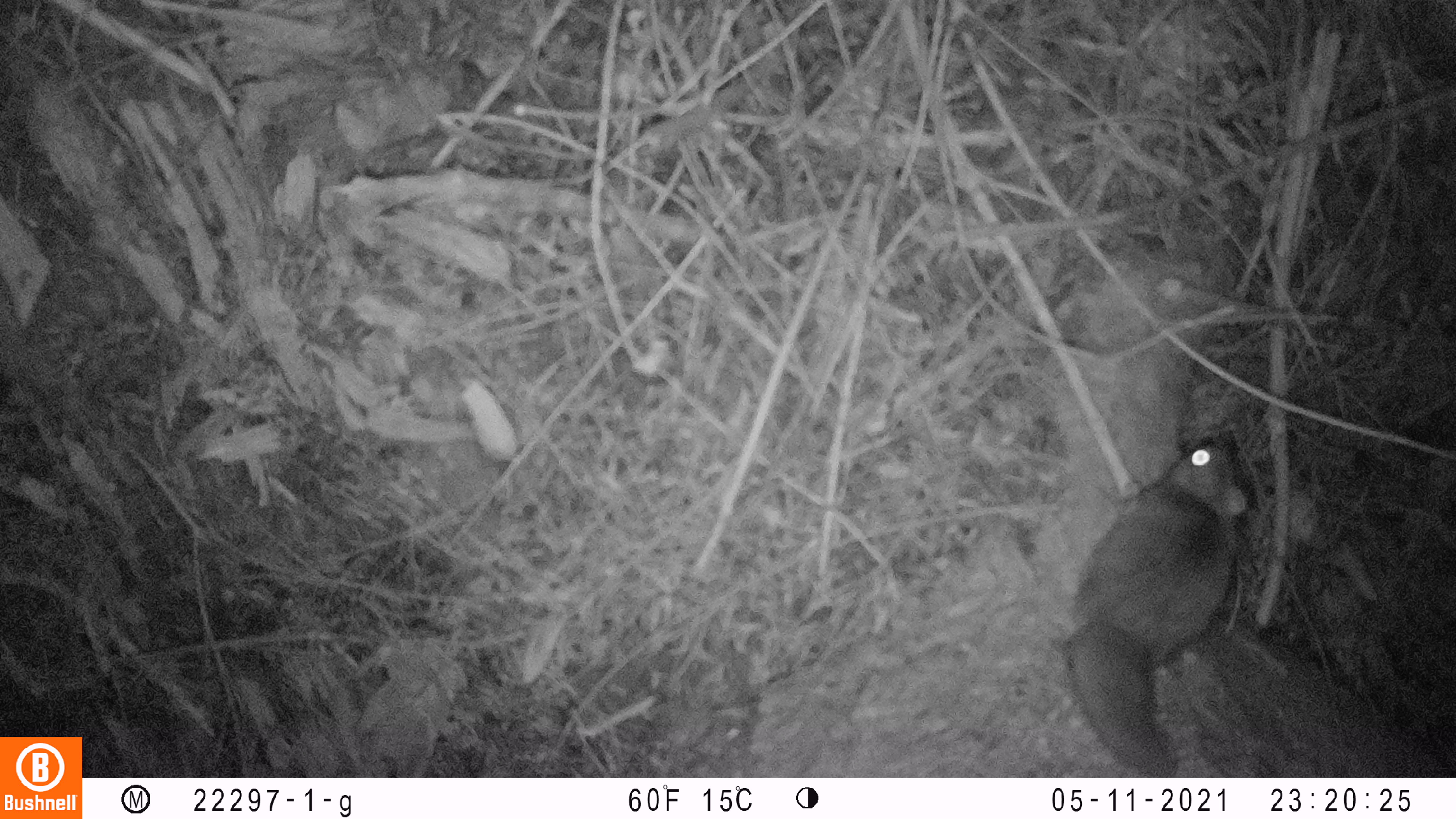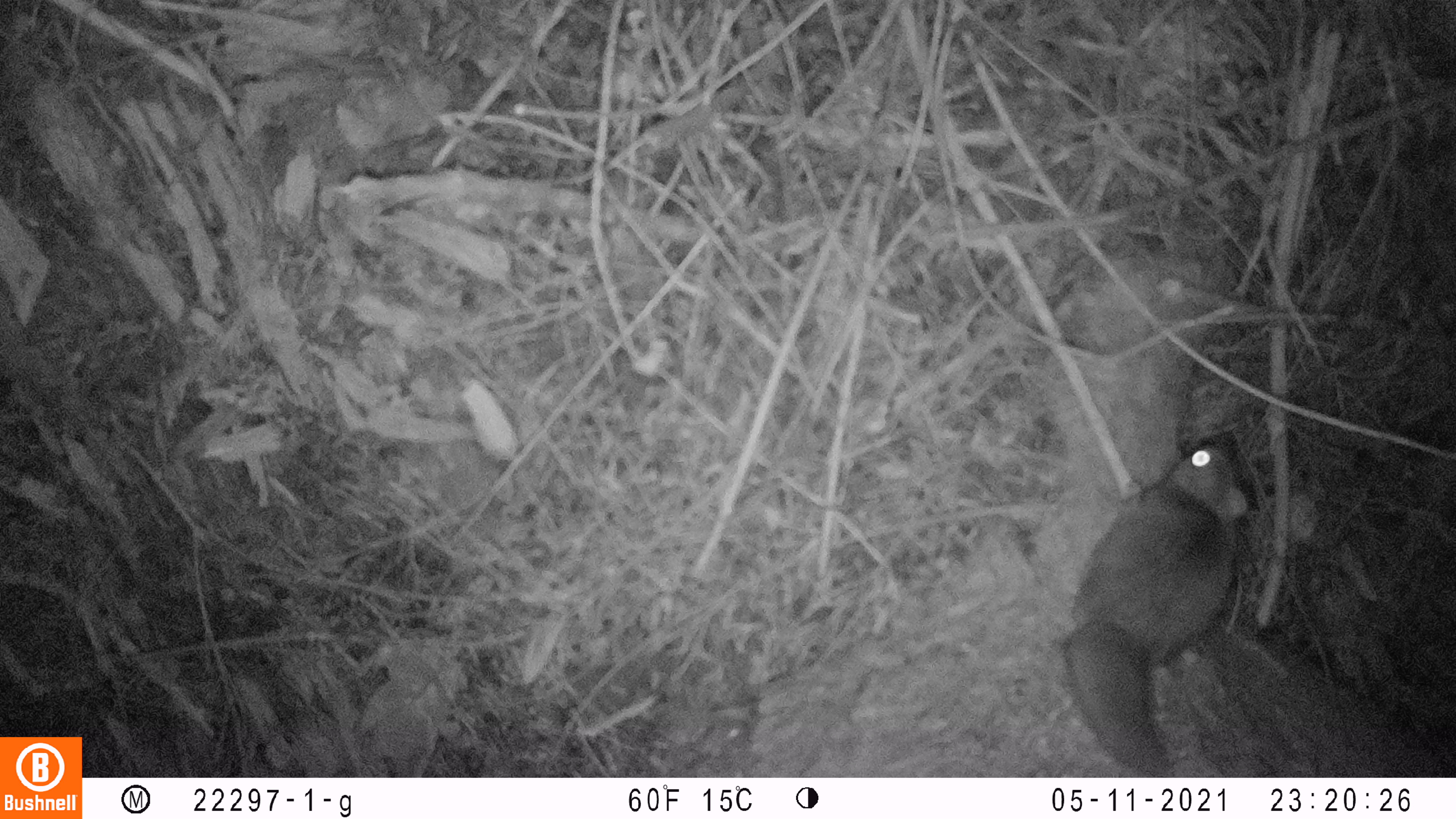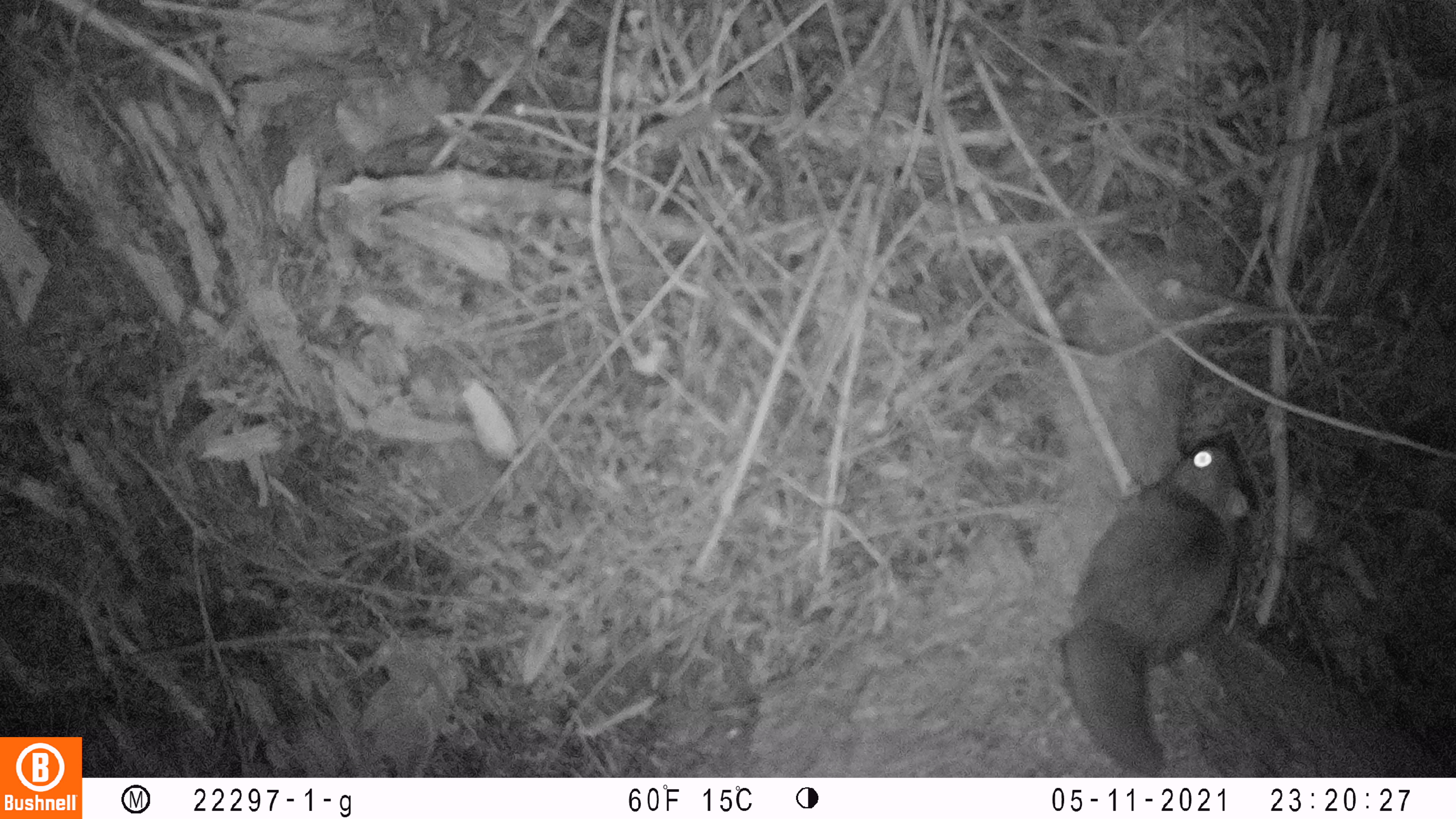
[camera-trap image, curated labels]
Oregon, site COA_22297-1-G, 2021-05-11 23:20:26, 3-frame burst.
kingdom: Animalia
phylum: Chordata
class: Mammalia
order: Rodentia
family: Sciuridae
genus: Glaucomys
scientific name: Glaucomys oregonensis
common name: humboldt's flying squirrel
Humboldt's flying squirrel (Glaucomys oregonensis).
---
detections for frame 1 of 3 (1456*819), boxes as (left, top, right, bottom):
humboldt's flying squirrel: (1040, 432, 1262, 777)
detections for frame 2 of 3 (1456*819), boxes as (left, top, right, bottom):
humboldt's flying squirrel: (1013, 419, 1280, 777)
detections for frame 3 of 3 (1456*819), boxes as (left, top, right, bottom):
humboldt's flying squirrel: (1028, 429, 1273, 778)